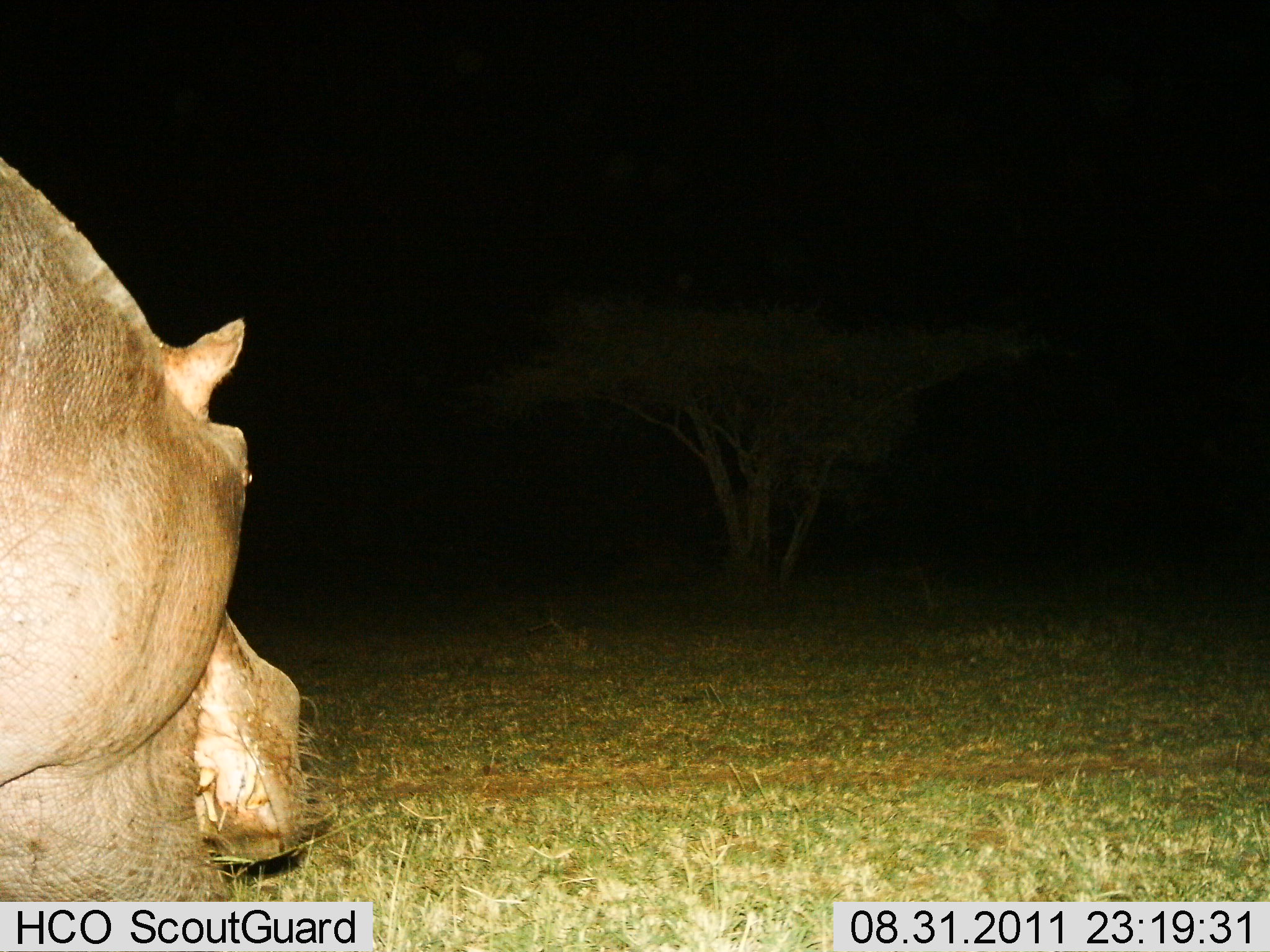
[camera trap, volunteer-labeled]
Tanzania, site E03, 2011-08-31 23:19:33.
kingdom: Animalia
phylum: Chordata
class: Mammalia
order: Artiodactyla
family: Hippopotamidae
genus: Hippopotamus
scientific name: Hippopotamus amphibius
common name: hippopotamus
Hippopotamus (Hippopotamus amphibius), count 1. Behavior (volunteer vote fractions): standing 15%, resting 0%, moving 8%, interacting 0%. Young present (vote fraction): 0%. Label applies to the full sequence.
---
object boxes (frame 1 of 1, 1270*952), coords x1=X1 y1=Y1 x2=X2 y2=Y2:
animal: x1=0 y1=158 x2=336 y2=902